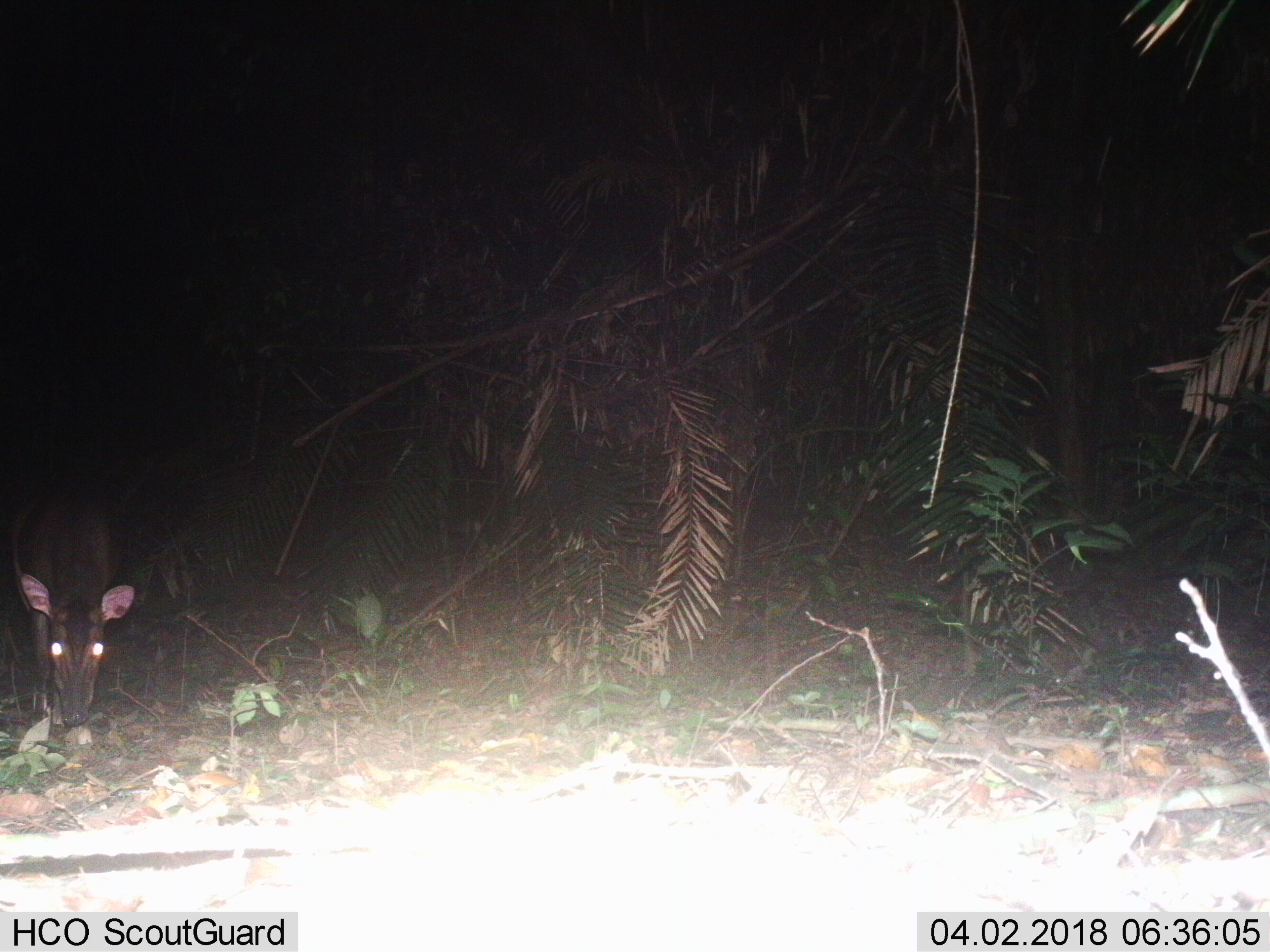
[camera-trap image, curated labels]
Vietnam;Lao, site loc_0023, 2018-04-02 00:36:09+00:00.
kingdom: Animalia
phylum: Chordata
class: Mammalia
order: Artiodactyla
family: Cervidae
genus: Muntiacus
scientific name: Muntiacus vuquangensis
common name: large-antlered muntjac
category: large antlered muntjac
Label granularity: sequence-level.